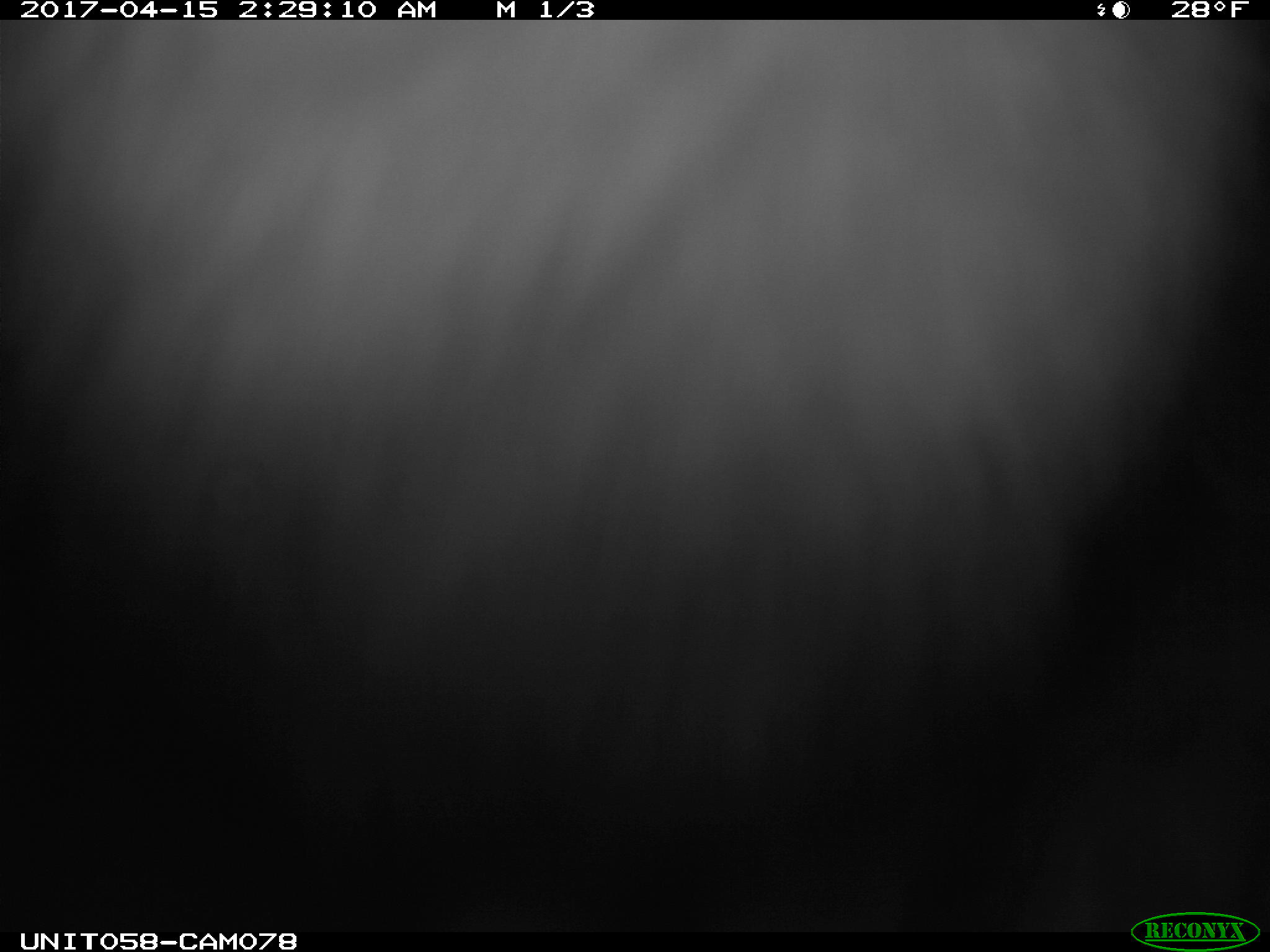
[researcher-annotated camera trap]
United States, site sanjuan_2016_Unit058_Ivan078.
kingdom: Animalia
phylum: Chordata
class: Mammalia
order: Lagomorpha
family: Leporidae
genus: Lepus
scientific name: Lepus americanus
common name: snowshoe hare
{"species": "Lepus americanus (snowshoe hare)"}